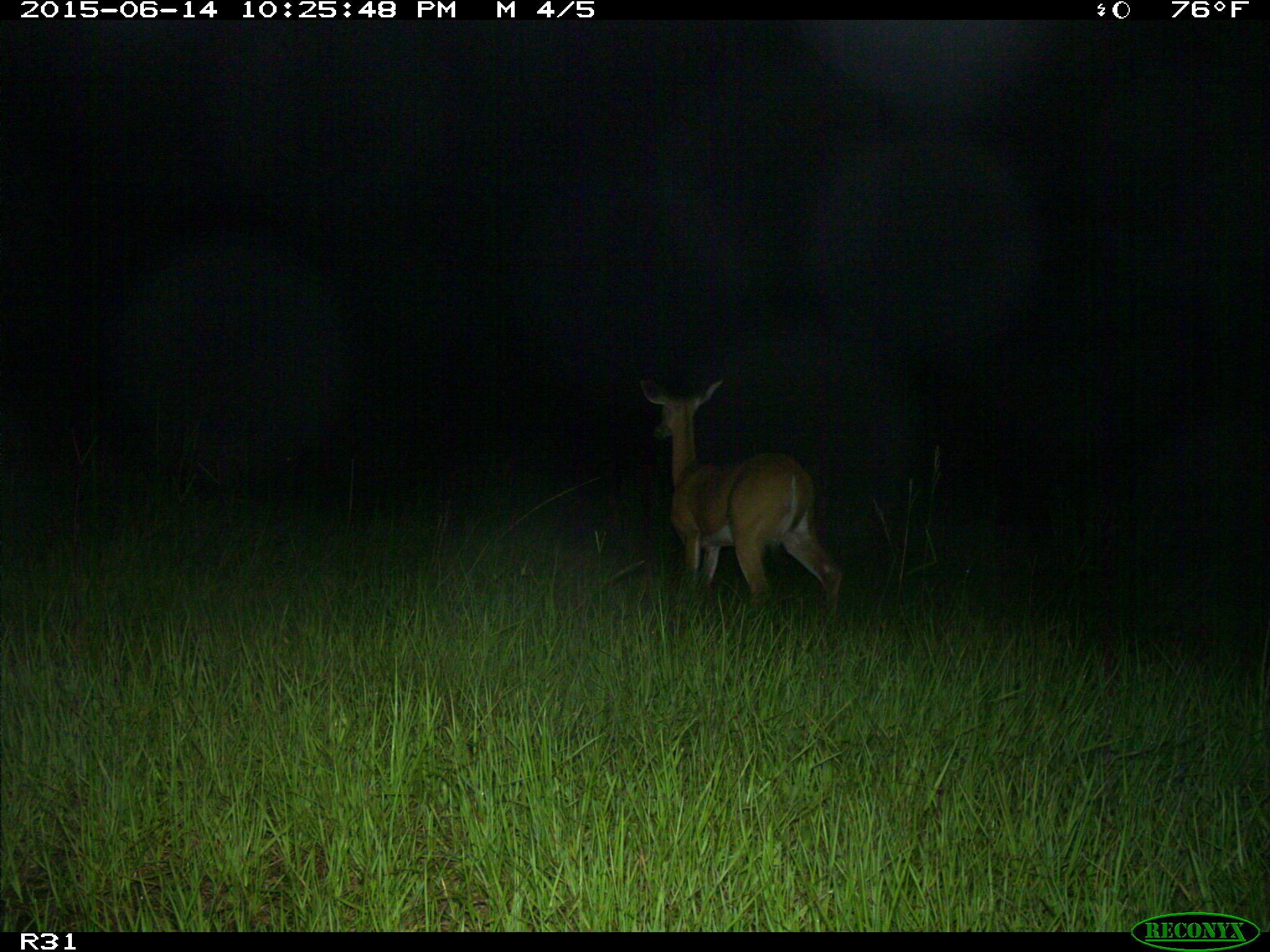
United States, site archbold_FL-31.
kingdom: Animalia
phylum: Chordata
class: Mammalia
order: Artiodactyla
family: Cervidae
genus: Odocoileus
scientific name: Odocoileus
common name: deer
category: unidentified deer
Unidentified deer (deer) (Odocoileus).